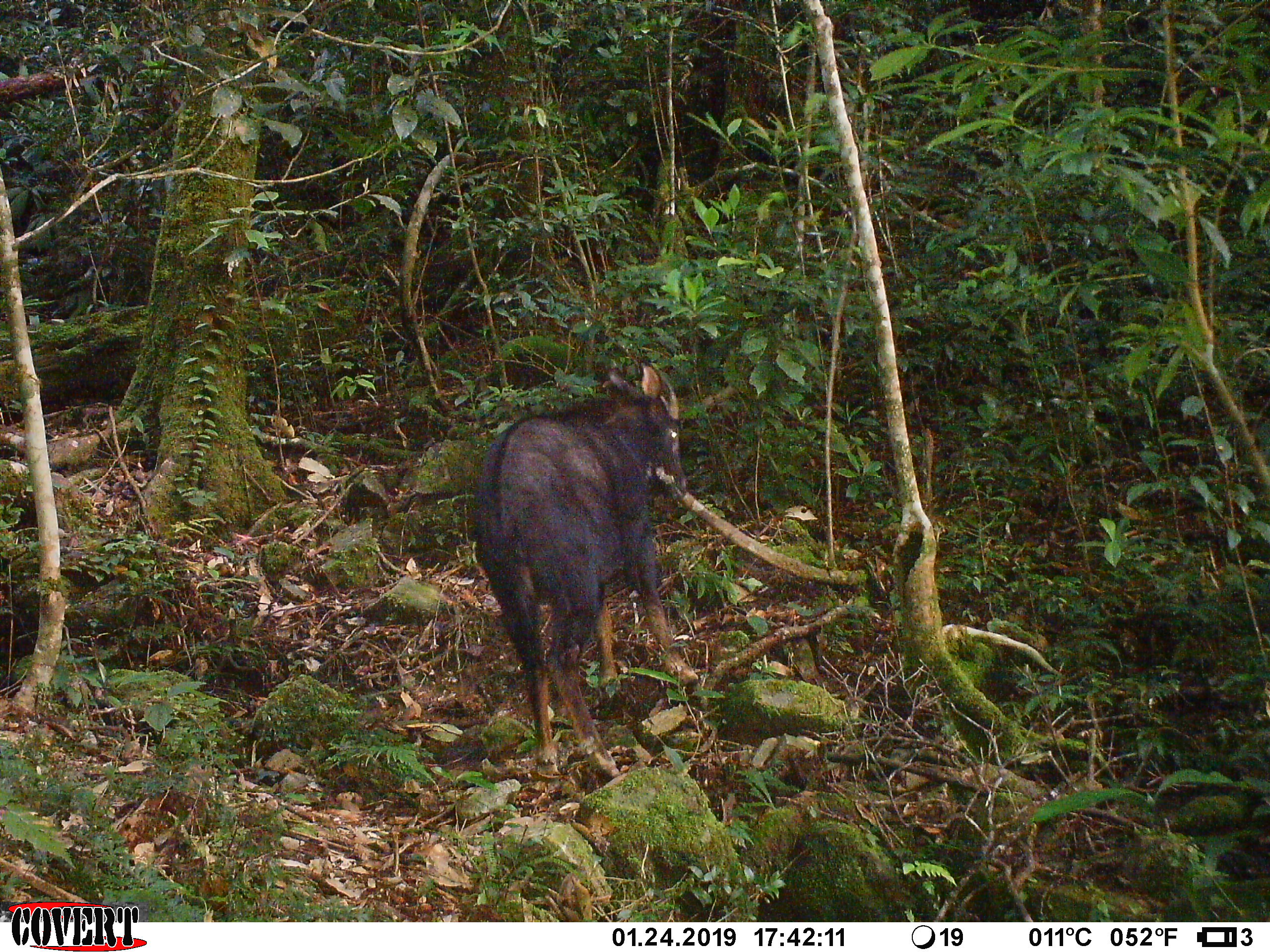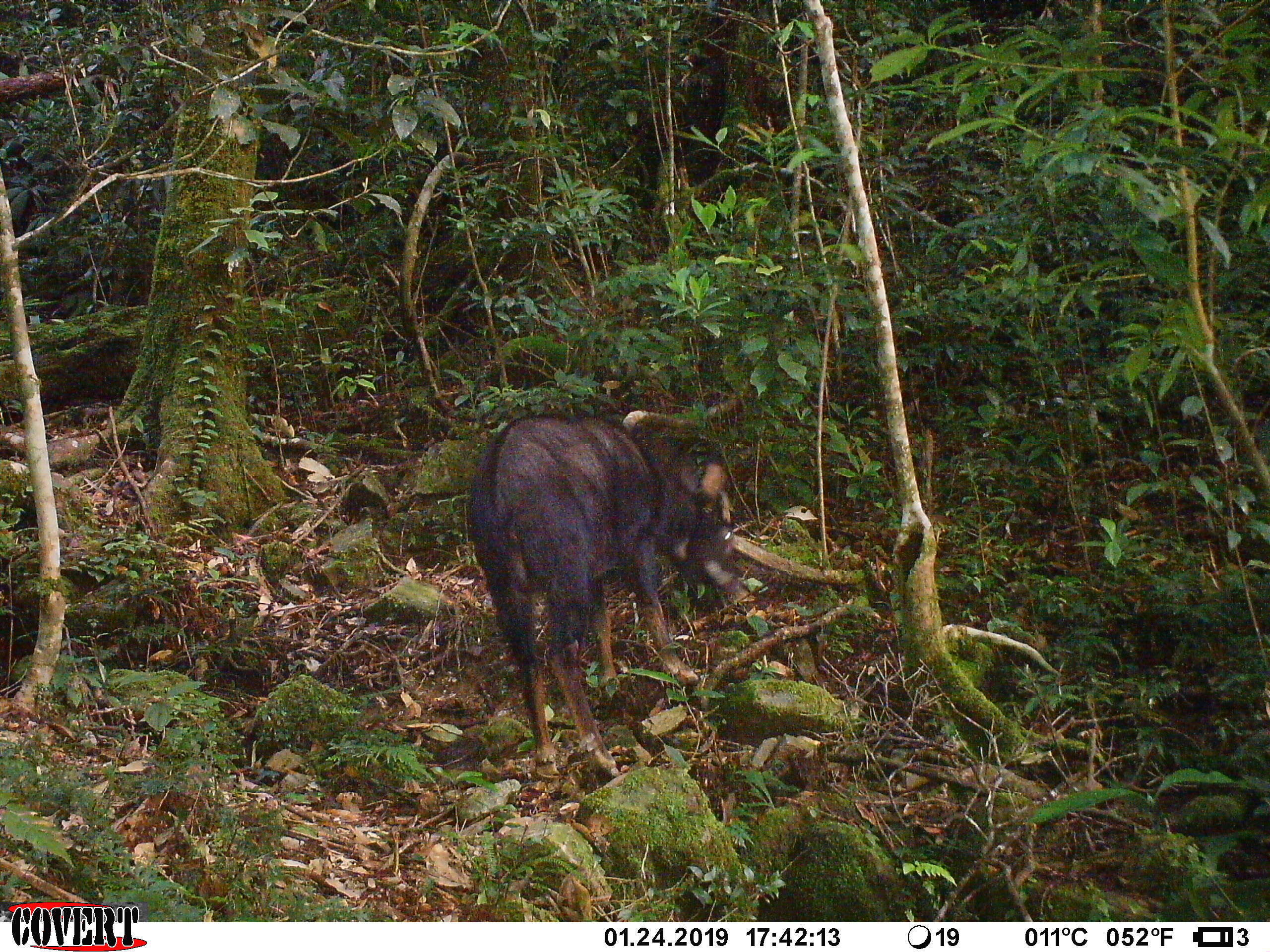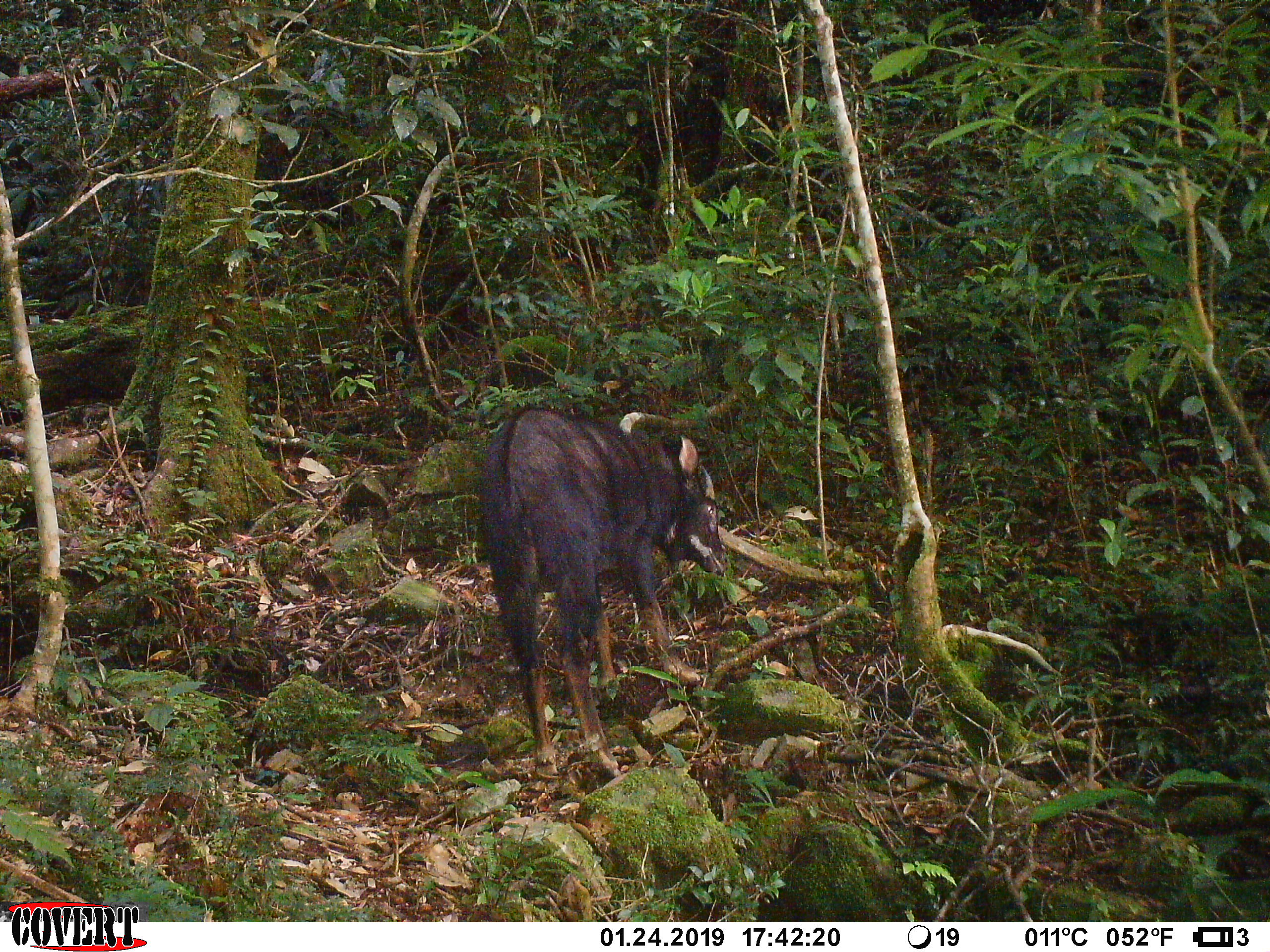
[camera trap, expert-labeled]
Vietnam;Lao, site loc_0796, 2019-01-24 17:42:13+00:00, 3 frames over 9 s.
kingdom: Animalia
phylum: Chordata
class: Mammalia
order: Artiodactyla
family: Bovidae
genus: Capricornis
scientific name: Capricornis sumatraensis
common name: chinese serow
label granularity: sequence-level